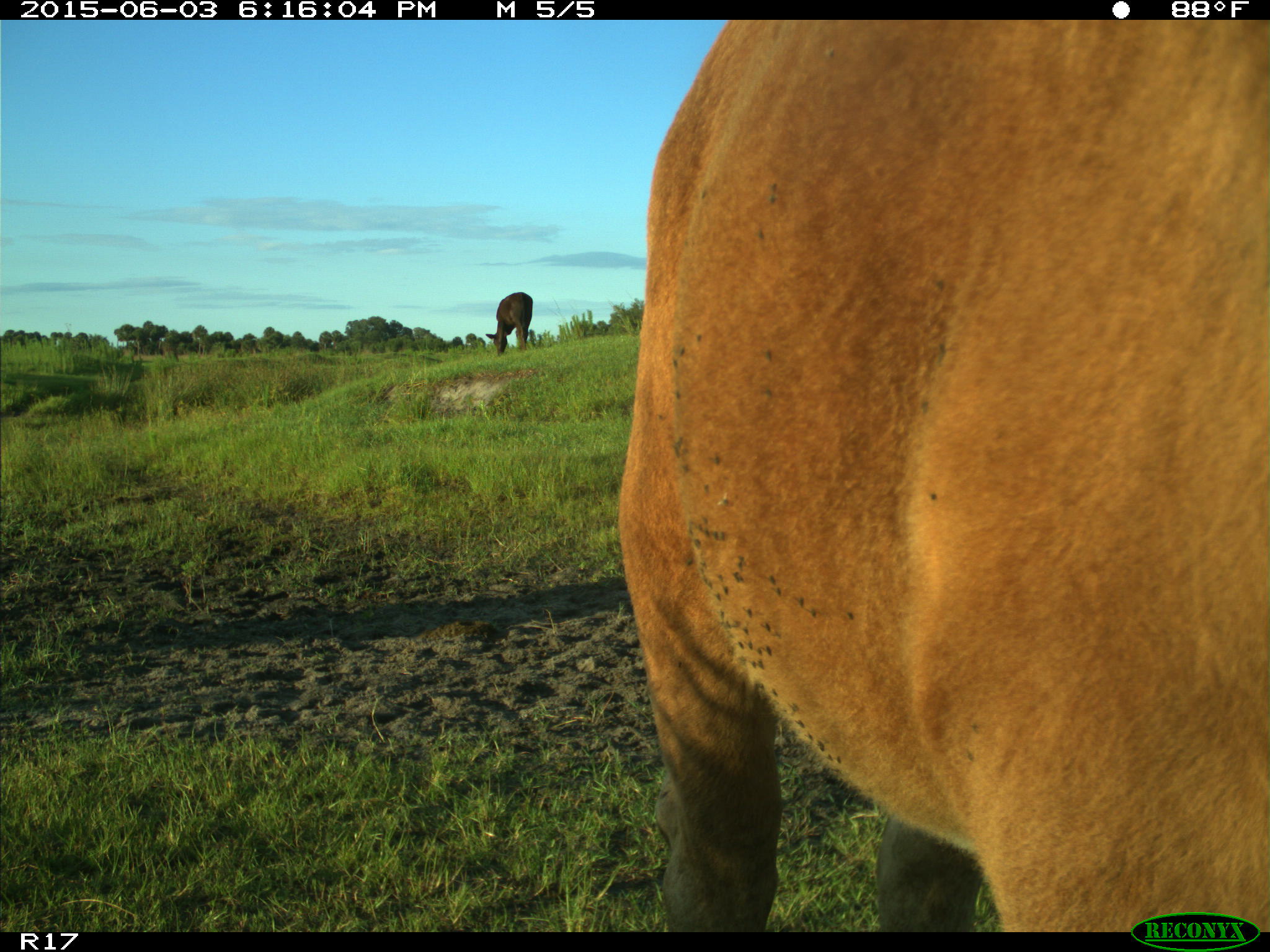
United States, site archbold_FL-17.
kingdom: Animalia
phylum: Chordata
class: Mammalia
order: Artiodactyla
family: Bovidae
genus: Bos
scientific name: Bos taurus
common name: domestic cow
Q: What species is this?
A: Bos taurus (domestic cow).